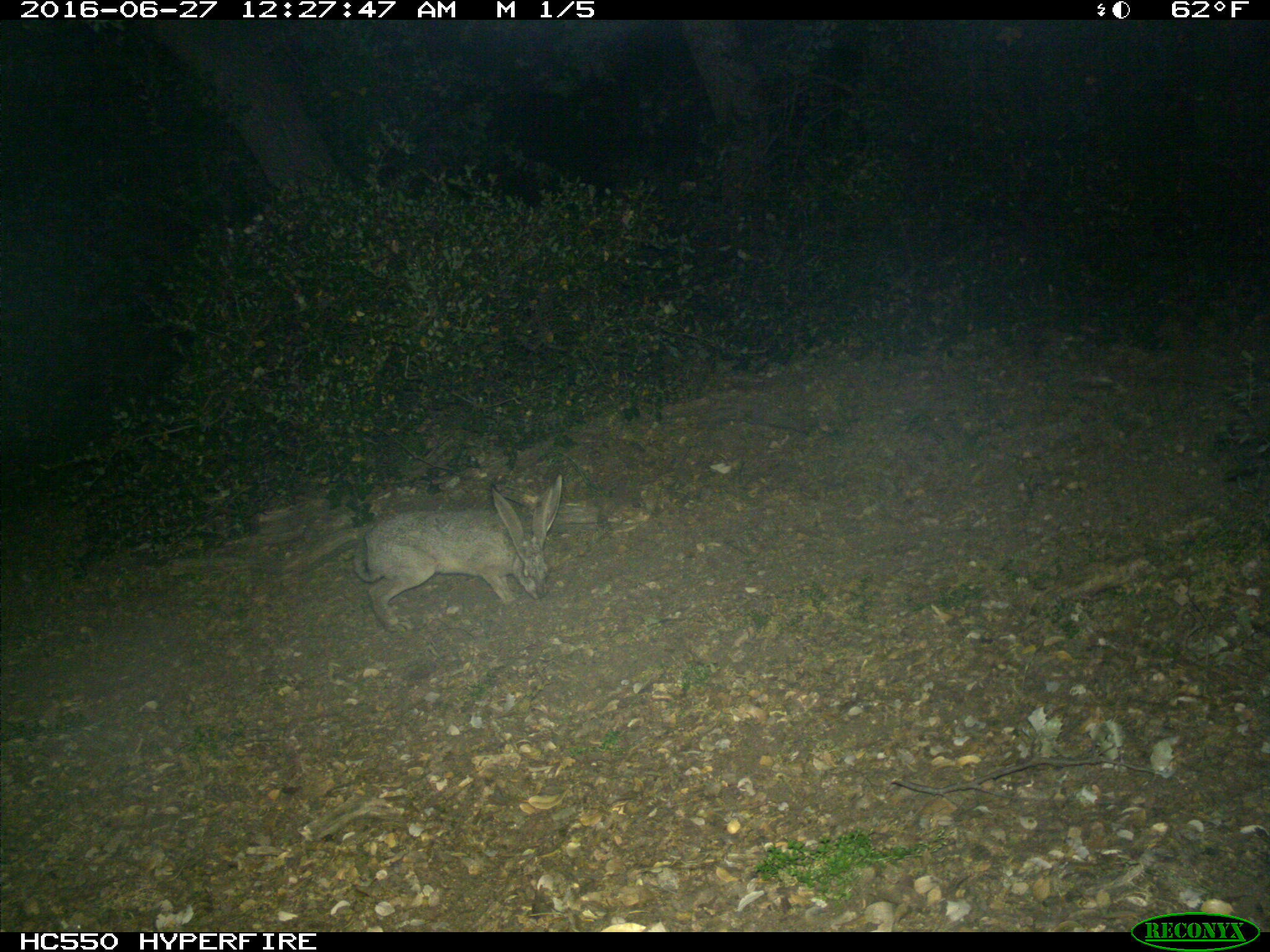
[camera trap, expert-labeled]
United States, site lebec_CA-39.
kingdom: Animalia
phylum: Chordata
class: Mammalia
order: Lagomorpha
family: Leporidae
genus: Lepus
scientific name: Lepus californicus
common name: black-tailed jackrabbit